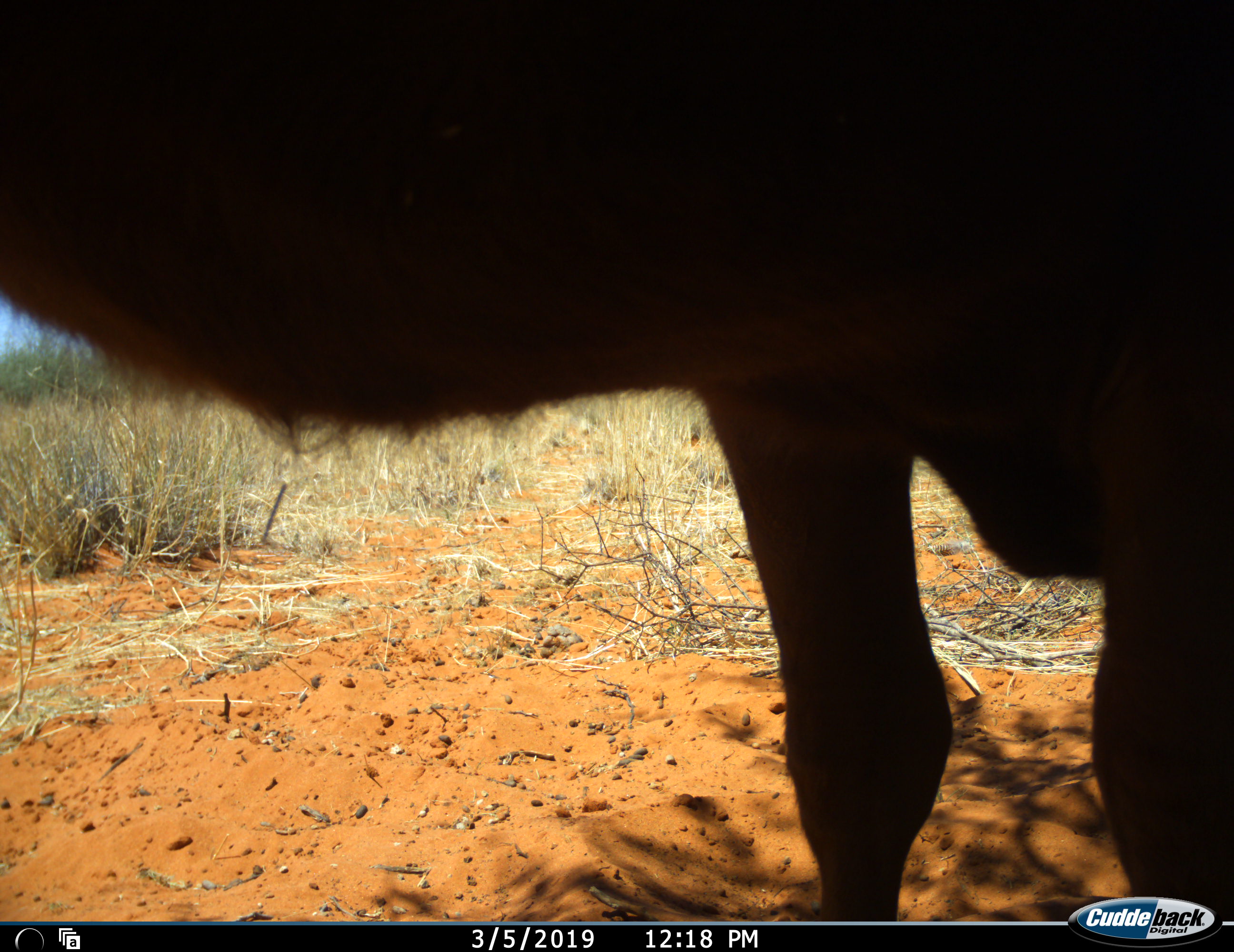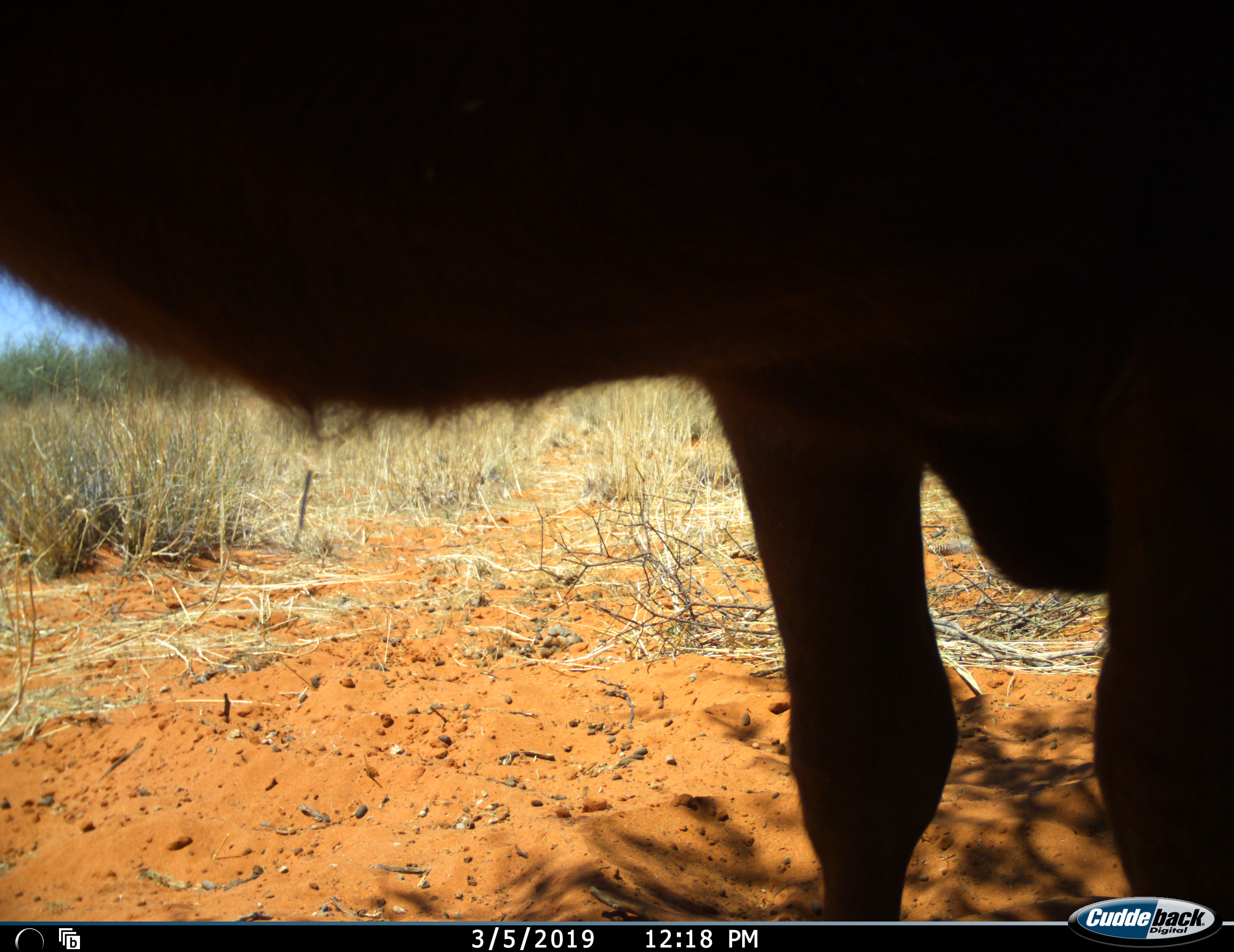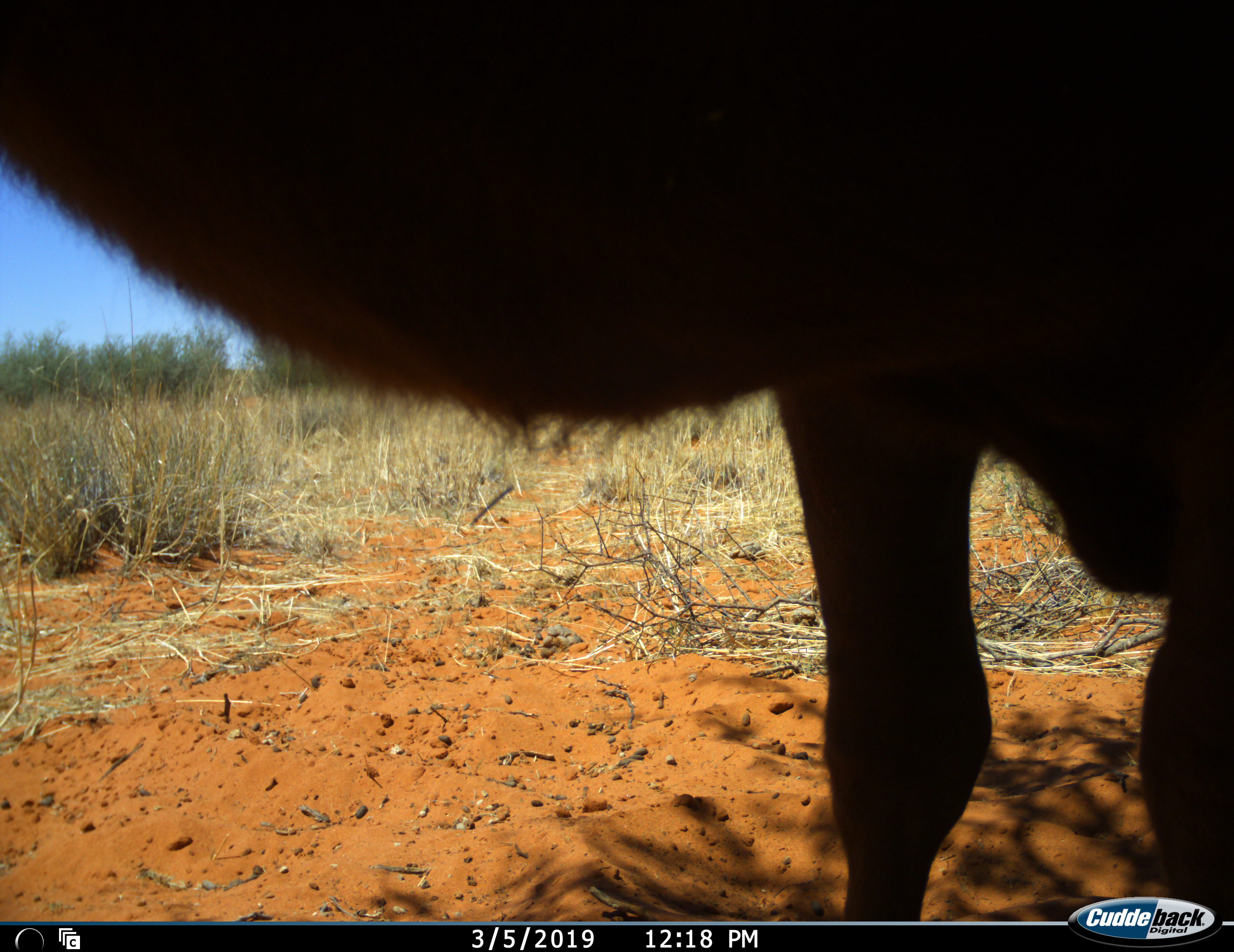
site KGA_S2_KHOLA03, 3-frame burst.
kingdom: Animalia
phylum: Chordata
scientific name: Vertebrata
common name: domestic animal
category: domesticanimal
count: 1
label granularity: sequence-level